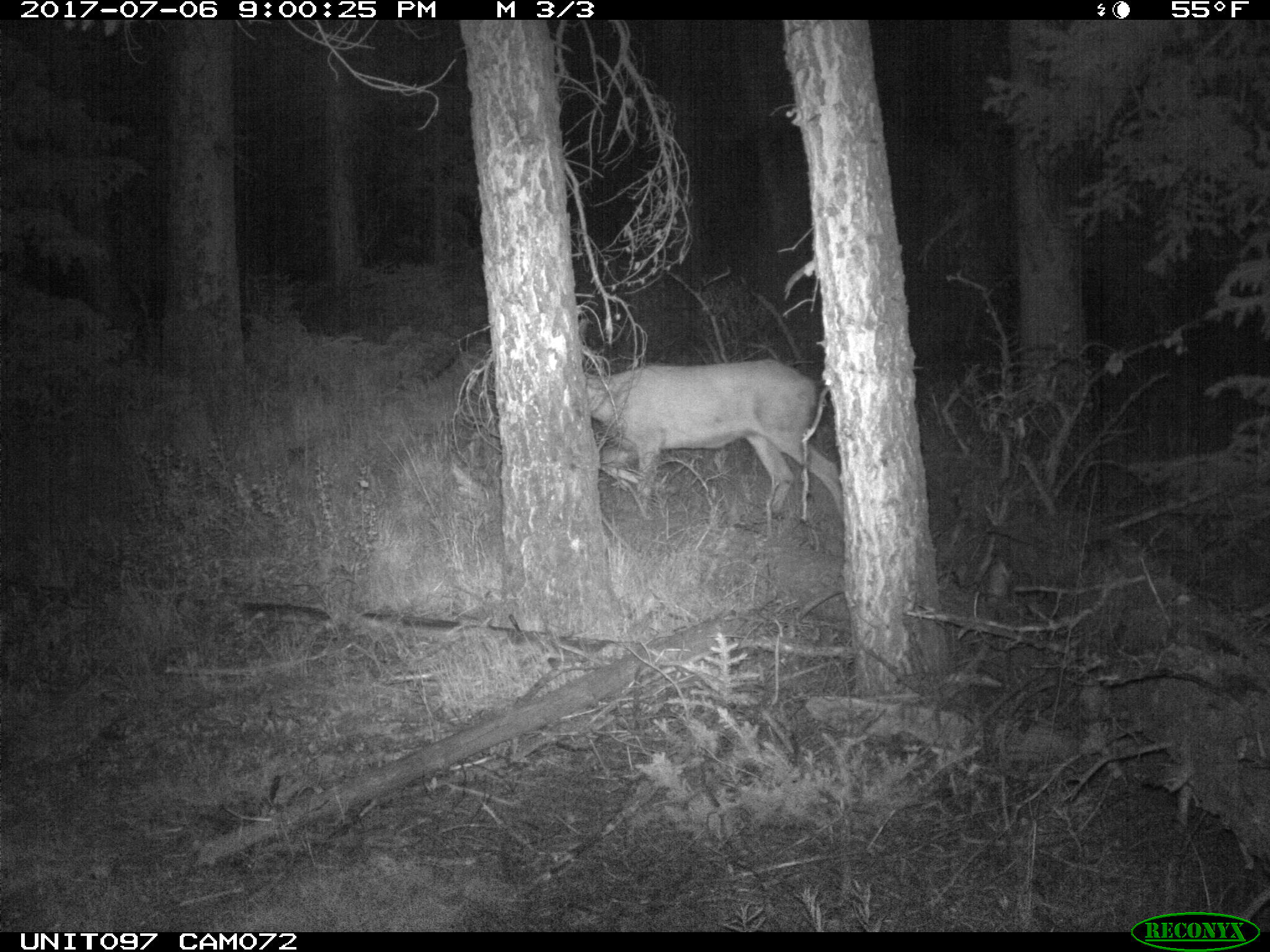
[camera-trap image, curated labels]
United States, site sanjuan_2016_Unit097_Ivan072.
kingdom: Animalia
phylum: Chordata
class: Mammalia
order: Artiodactyla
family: Cervidae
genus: Odocoileus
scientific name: Odocoileus hemionus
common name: mule deer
Odocoileus hemionus (mule deer).